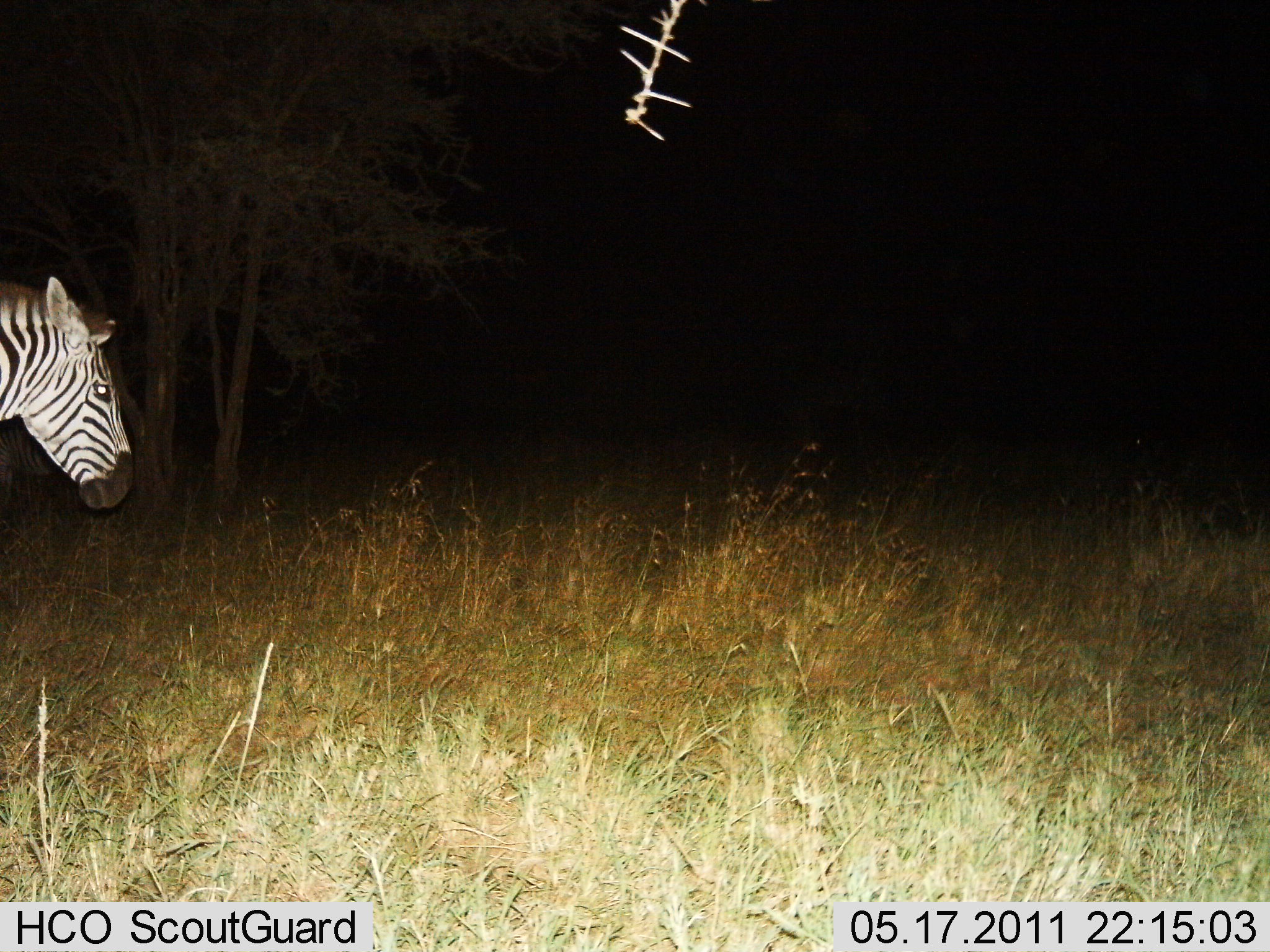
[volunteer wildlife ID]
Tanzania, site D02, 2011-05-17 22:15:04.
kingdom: Animalia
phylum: Chordata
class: Mammalia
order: Perissodactyla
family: Equidae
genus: Equus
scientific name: Equus quagga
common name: plains zebra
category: zebra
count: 1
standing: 64%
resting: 0%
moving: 36%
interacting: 0%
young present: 0%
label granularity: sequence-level